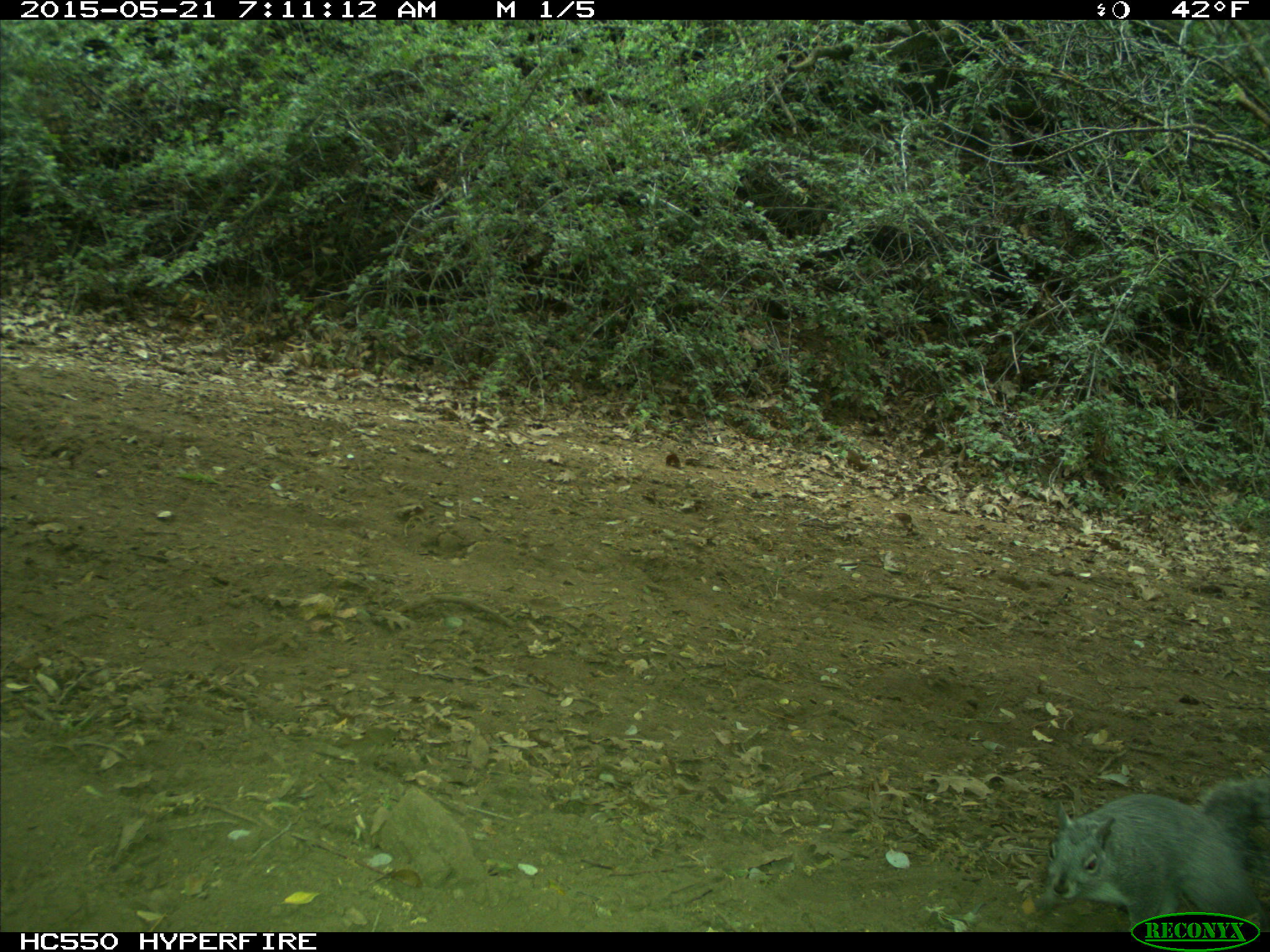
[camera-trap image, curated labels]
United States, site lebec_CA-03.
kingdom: Animalia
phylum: Chordata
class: Mammalia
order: Rodentia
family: Sciuridae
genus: Sciurus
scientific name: Sciurus carolinensis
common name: eastern gray squirrel